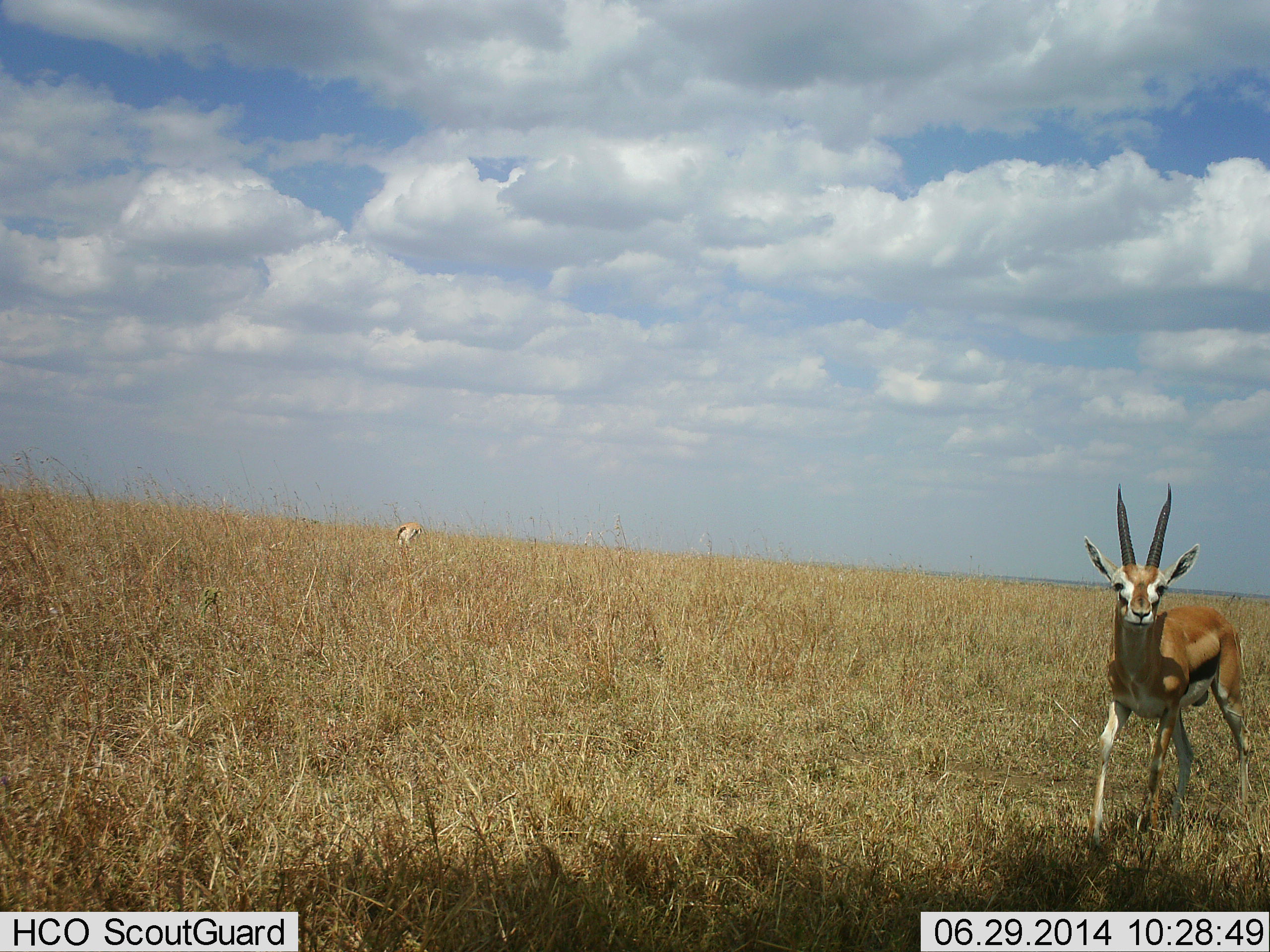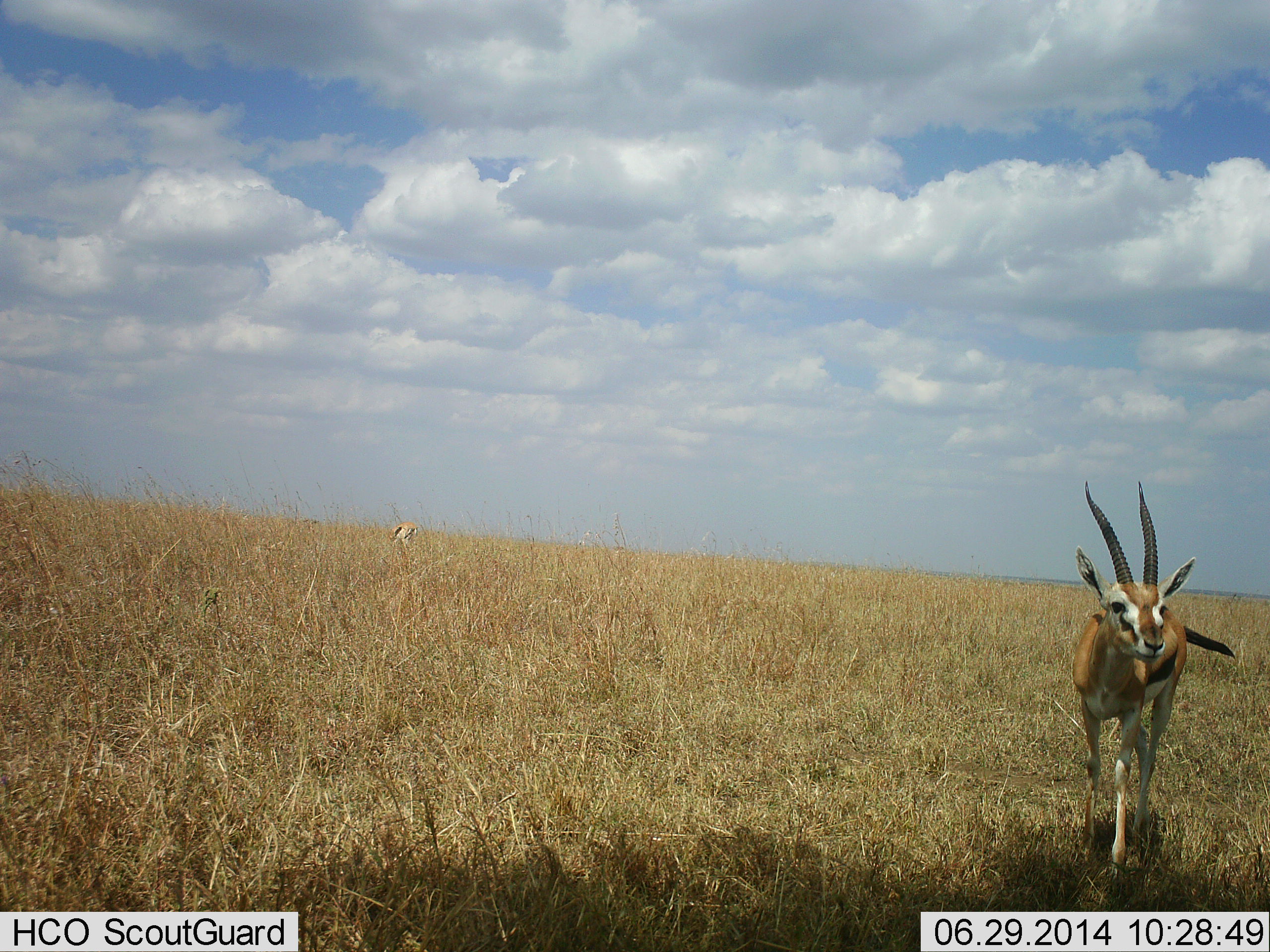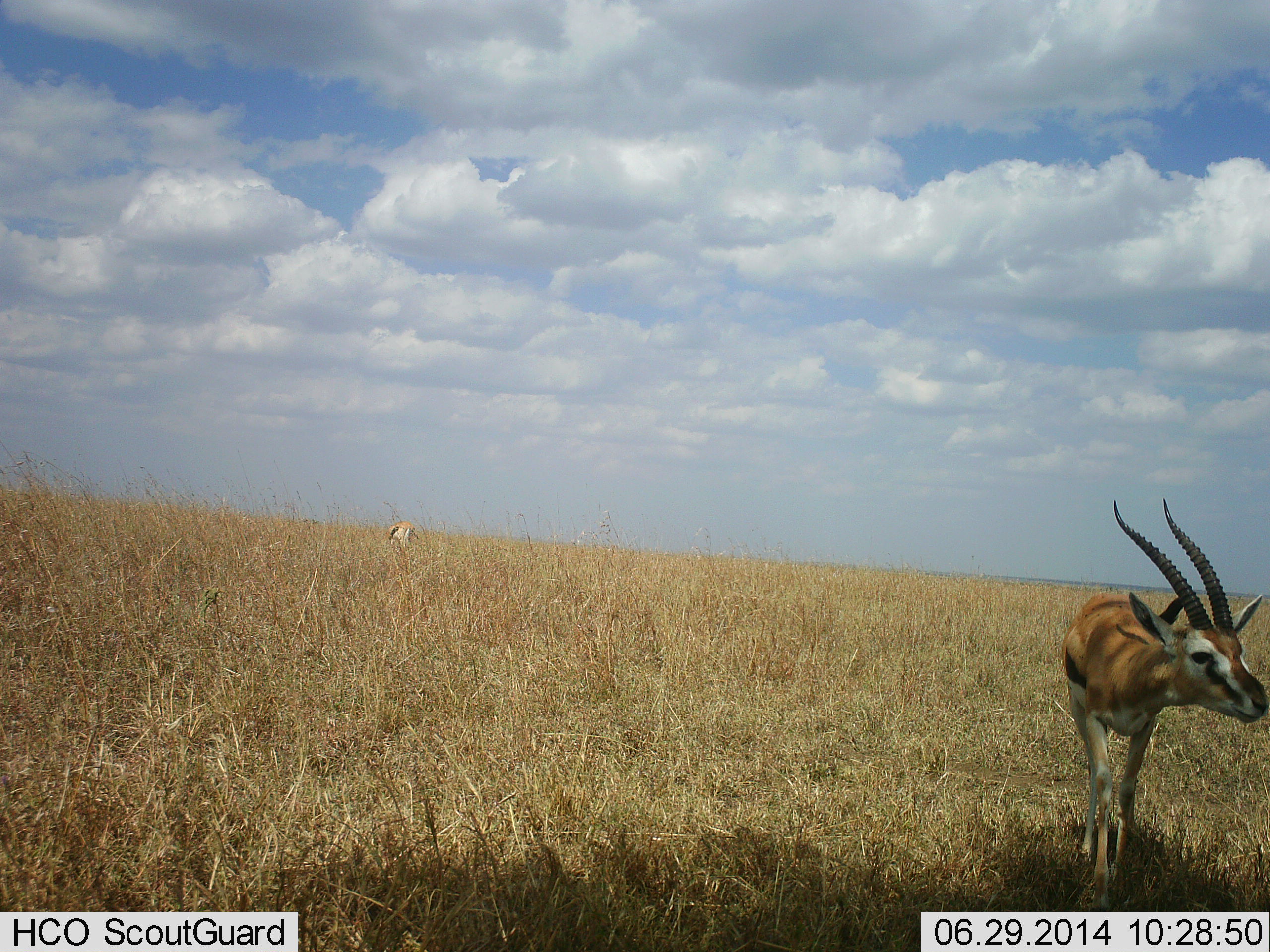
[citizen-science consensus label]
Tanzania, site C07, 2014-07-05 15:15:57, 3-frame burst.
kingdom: Animalia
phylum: Chordata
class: Mammalia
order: Artiodactyla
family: Bovidae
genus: Eudorcas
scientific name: Eudorcas thomsonii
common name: thomson's gazelle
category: gazellethomsons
Gazellethomsons (thomson's gazelle) (Eudorcas thomsonii), count 2. Behavior (volunteer vote fractions): standing 20%, resting 0%, moving 90%, interacting 0%. Young present (vote fraction): 0%. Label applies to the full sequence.